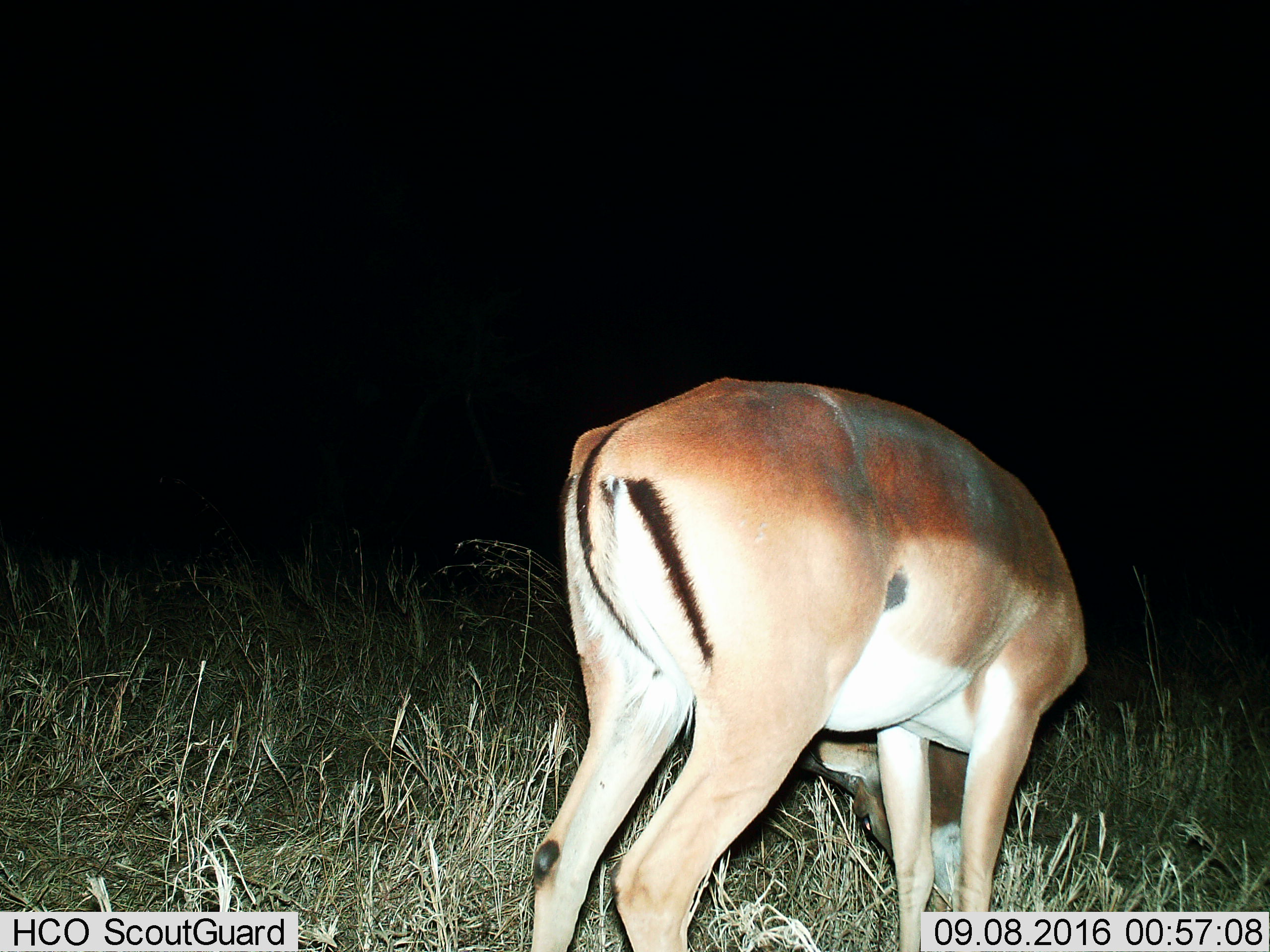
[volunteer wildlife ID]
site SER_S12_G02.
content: unidentified animal